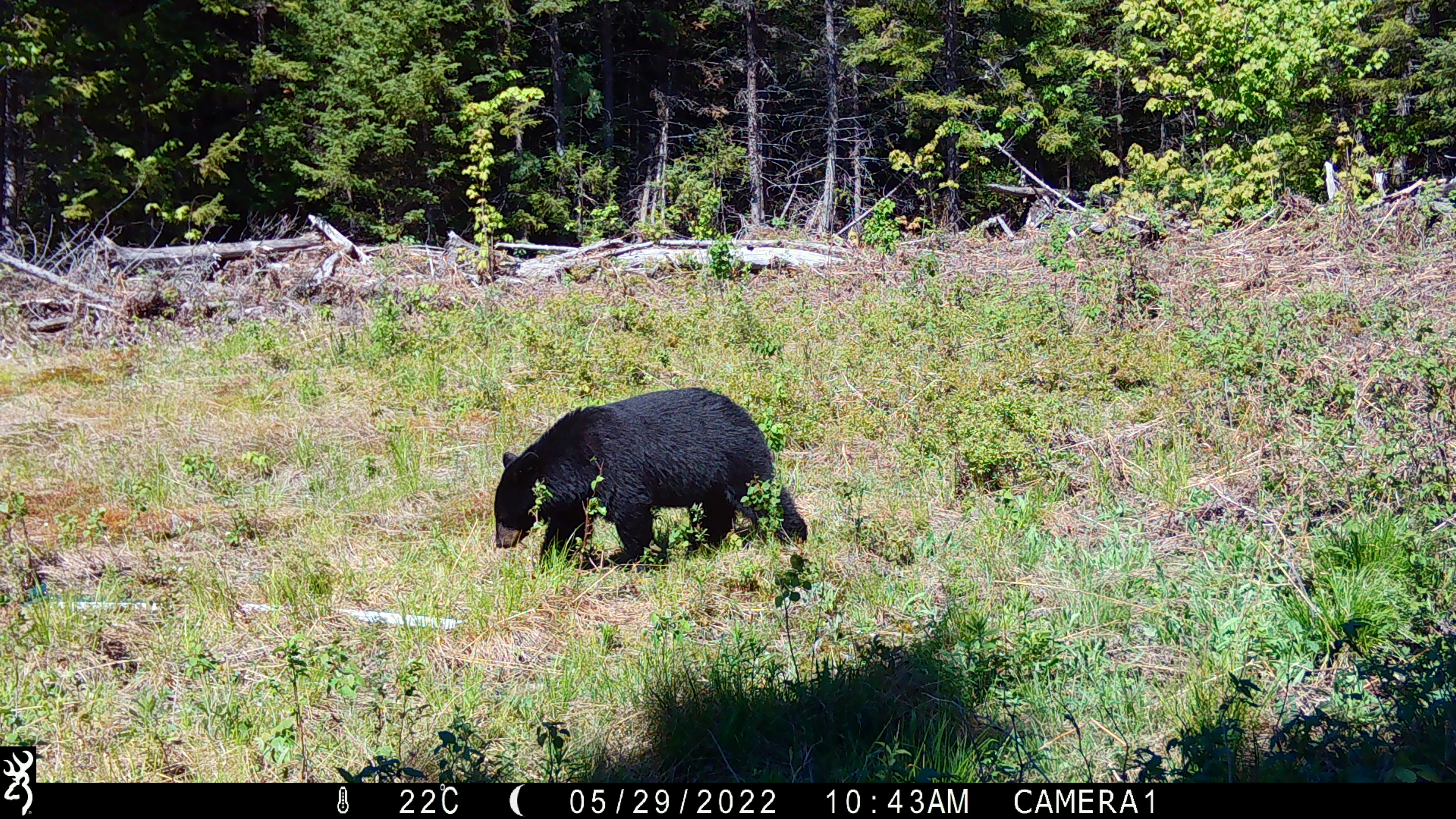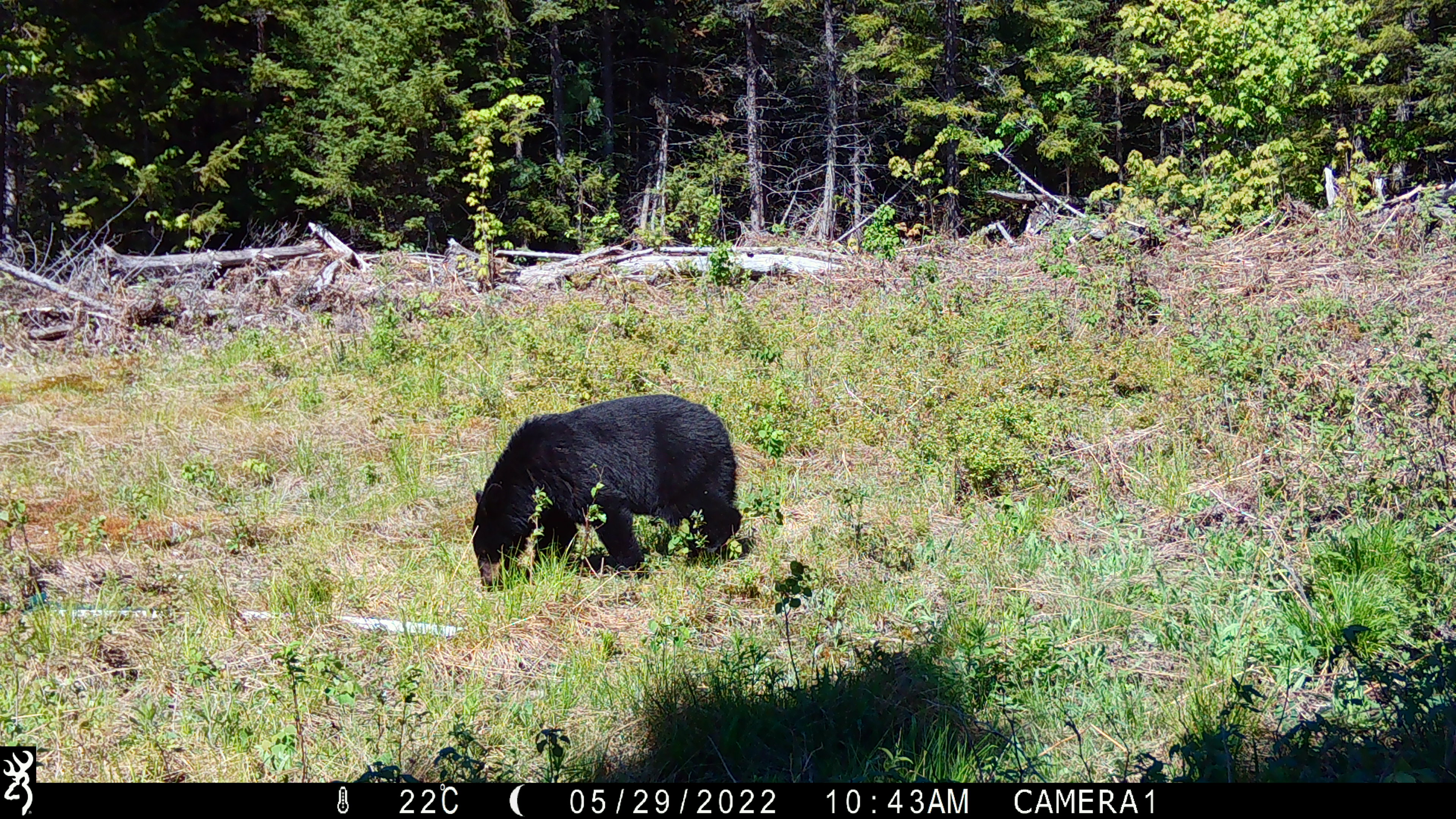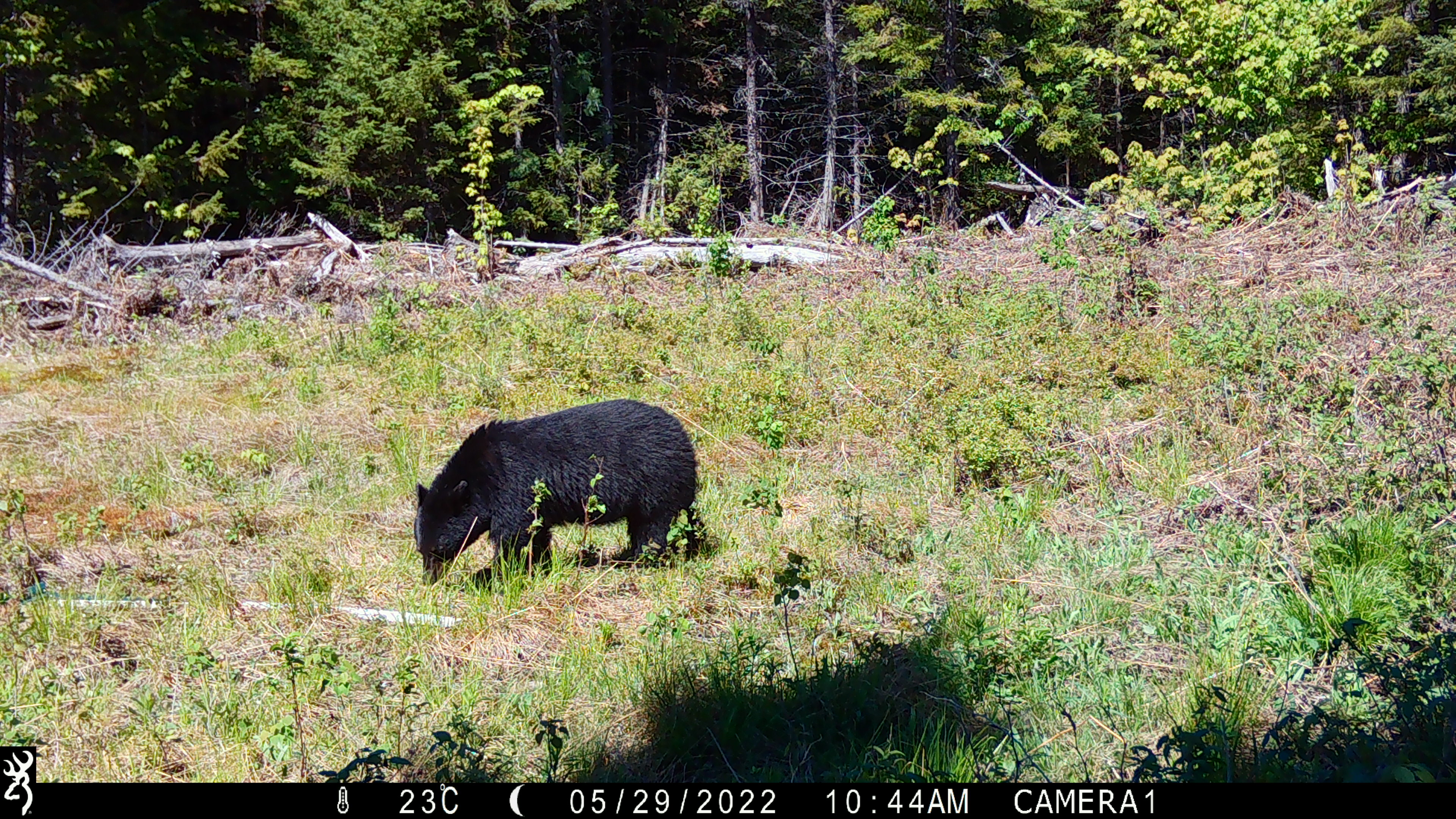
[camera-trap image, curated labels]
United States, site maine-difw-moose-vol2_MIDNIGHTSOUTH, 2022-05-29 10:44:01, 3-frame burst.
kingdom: Animalia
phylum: Chordata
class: Mammalia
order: Carnivora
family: Ursidae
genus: Ursus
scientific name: Ursus americanus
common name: black bear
Black bear (Ursus americanus).